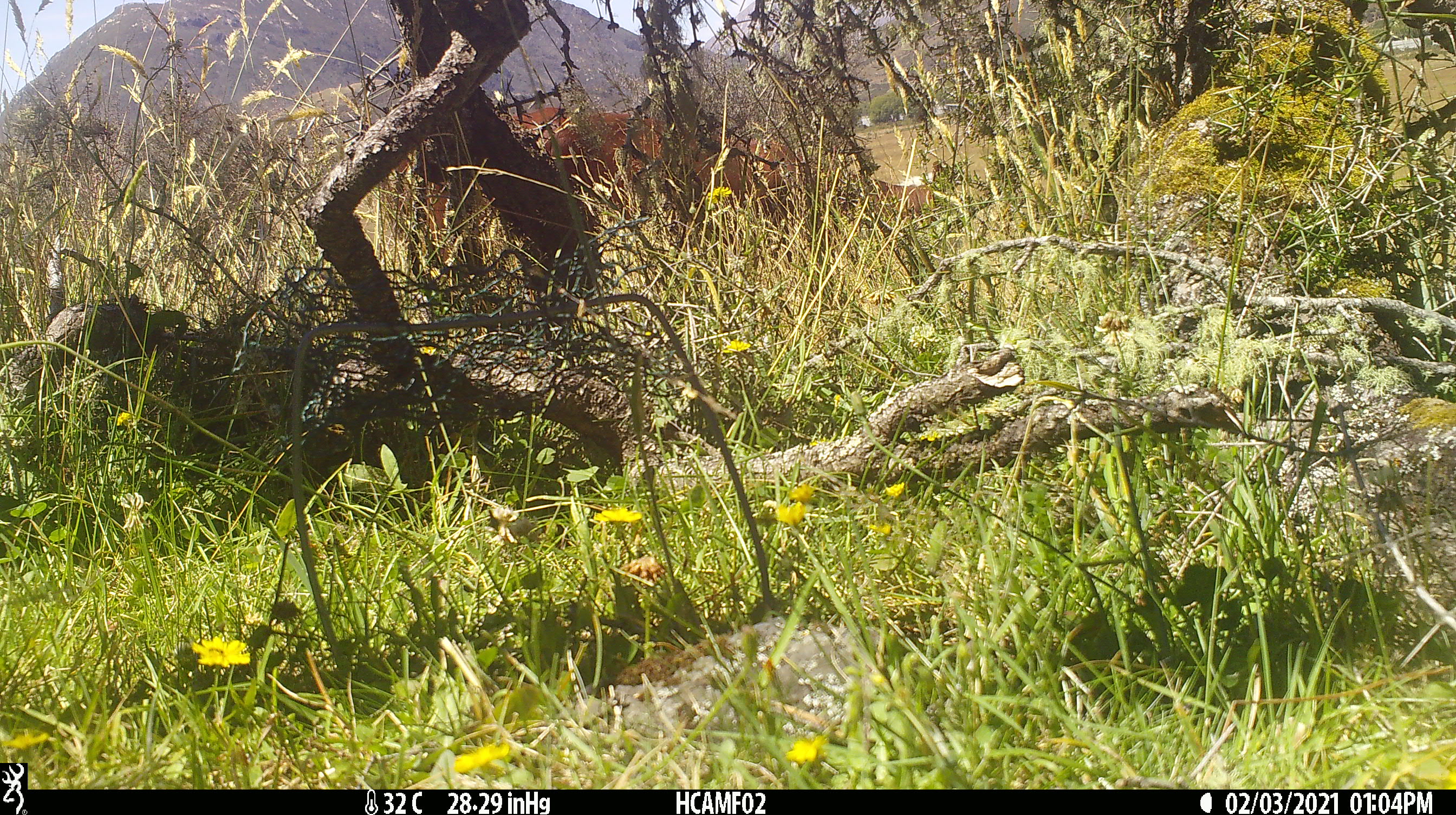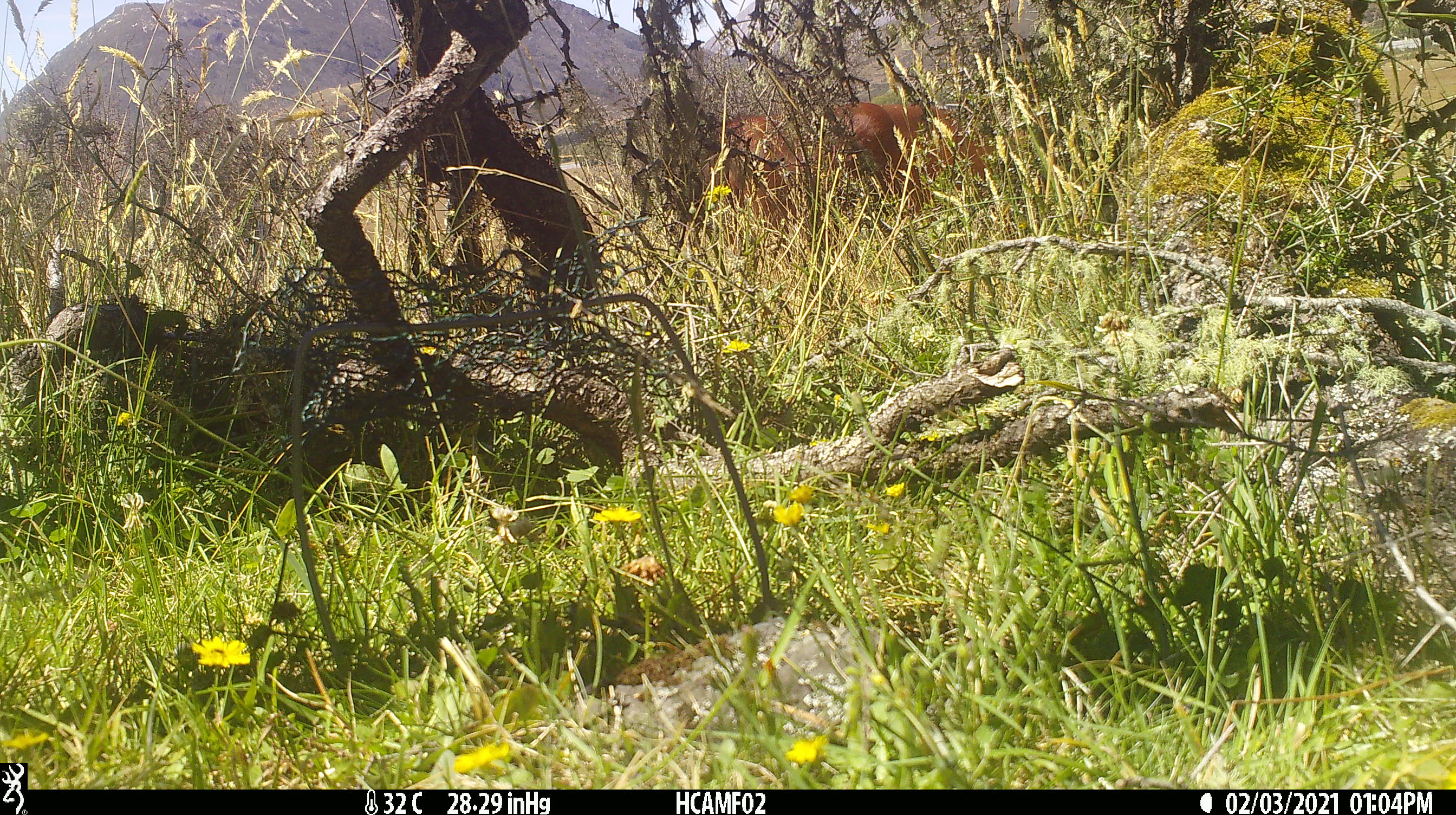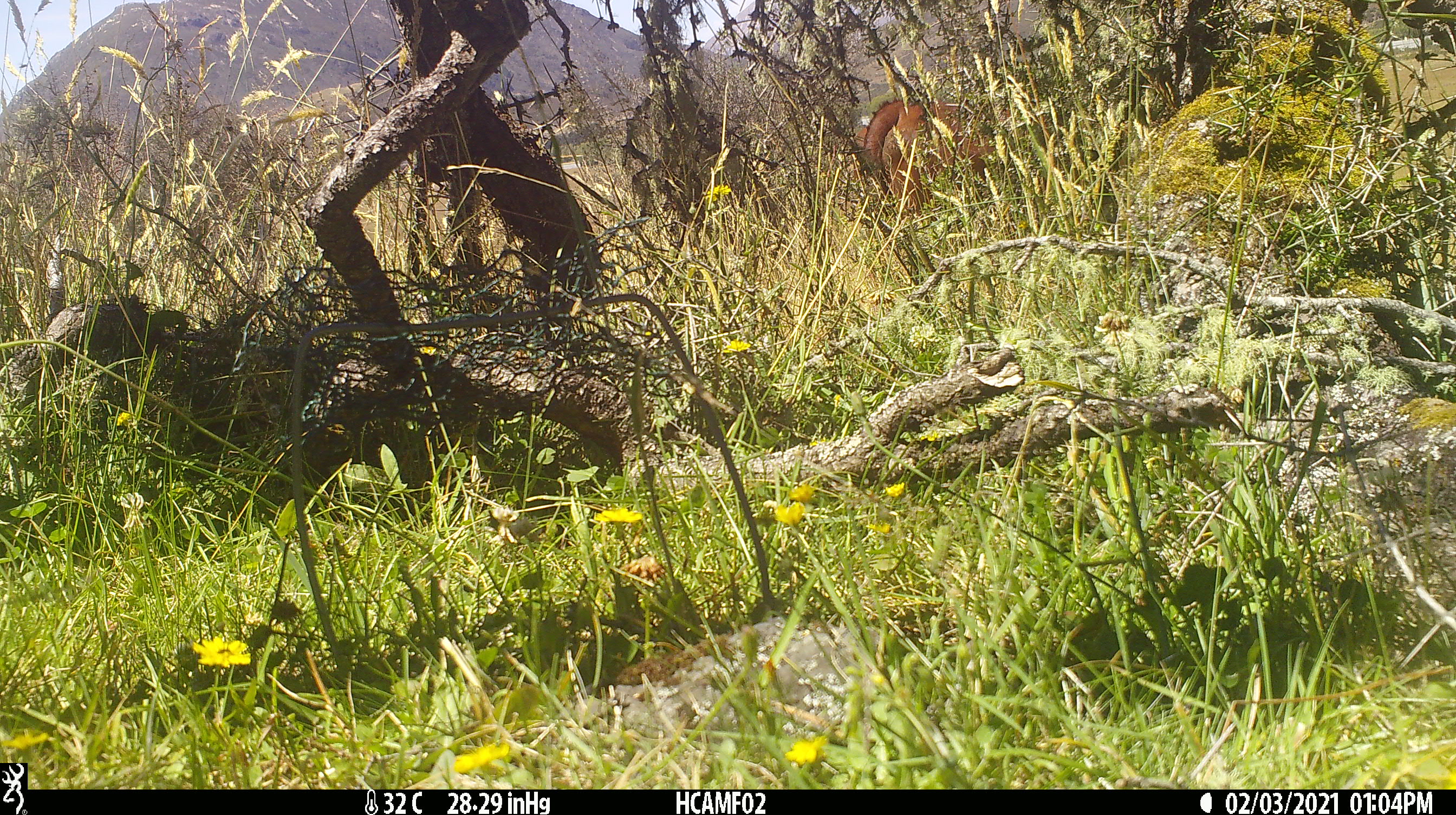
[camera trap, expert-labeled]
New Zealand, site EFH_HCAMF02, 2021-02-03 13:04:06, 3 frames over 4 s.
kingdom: Animalia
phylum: Chordata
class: Mammalia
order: Artiodactyla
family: Bovidae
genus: Bos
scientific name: Bos taurus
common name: domestic cow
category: cow